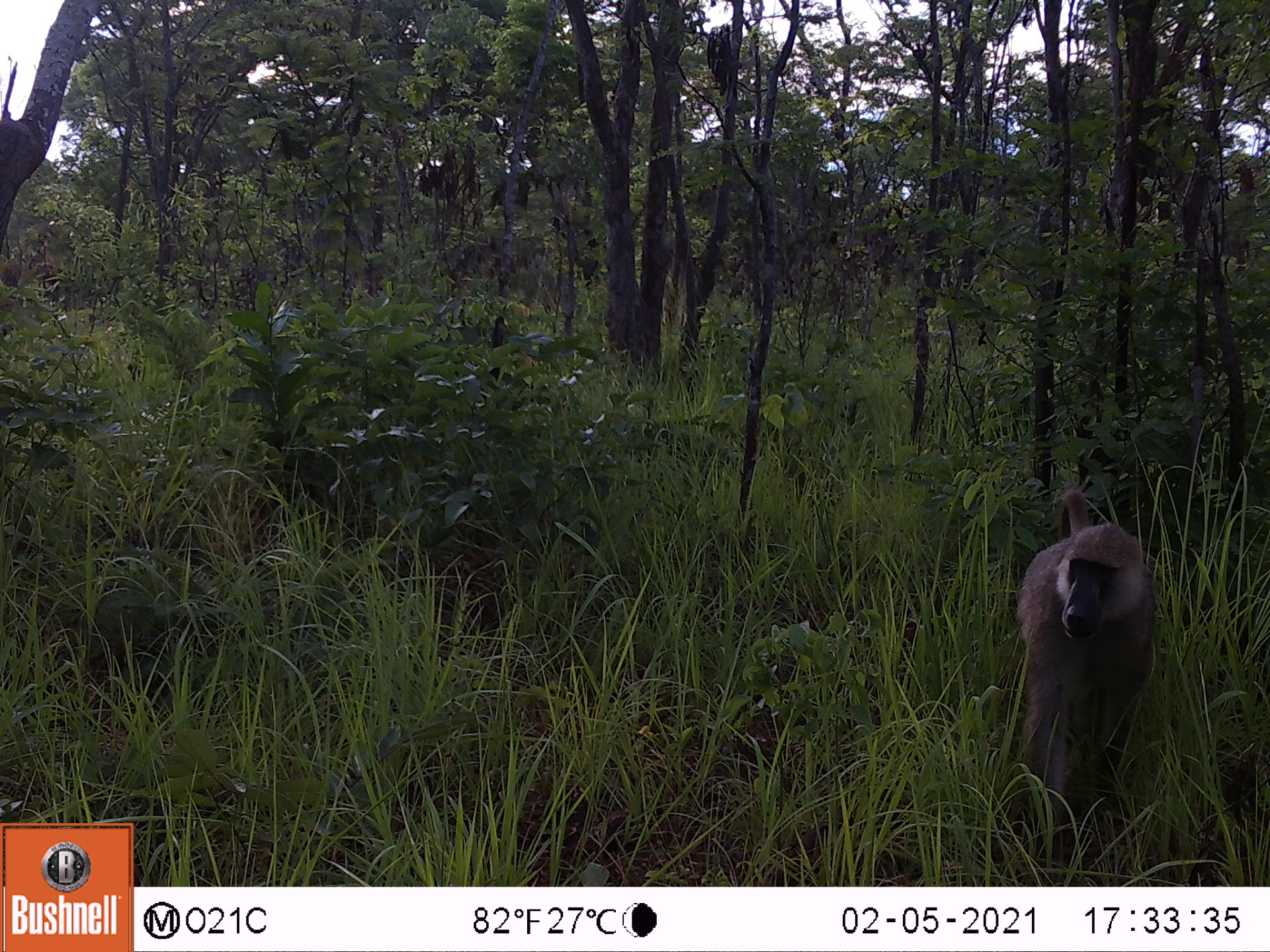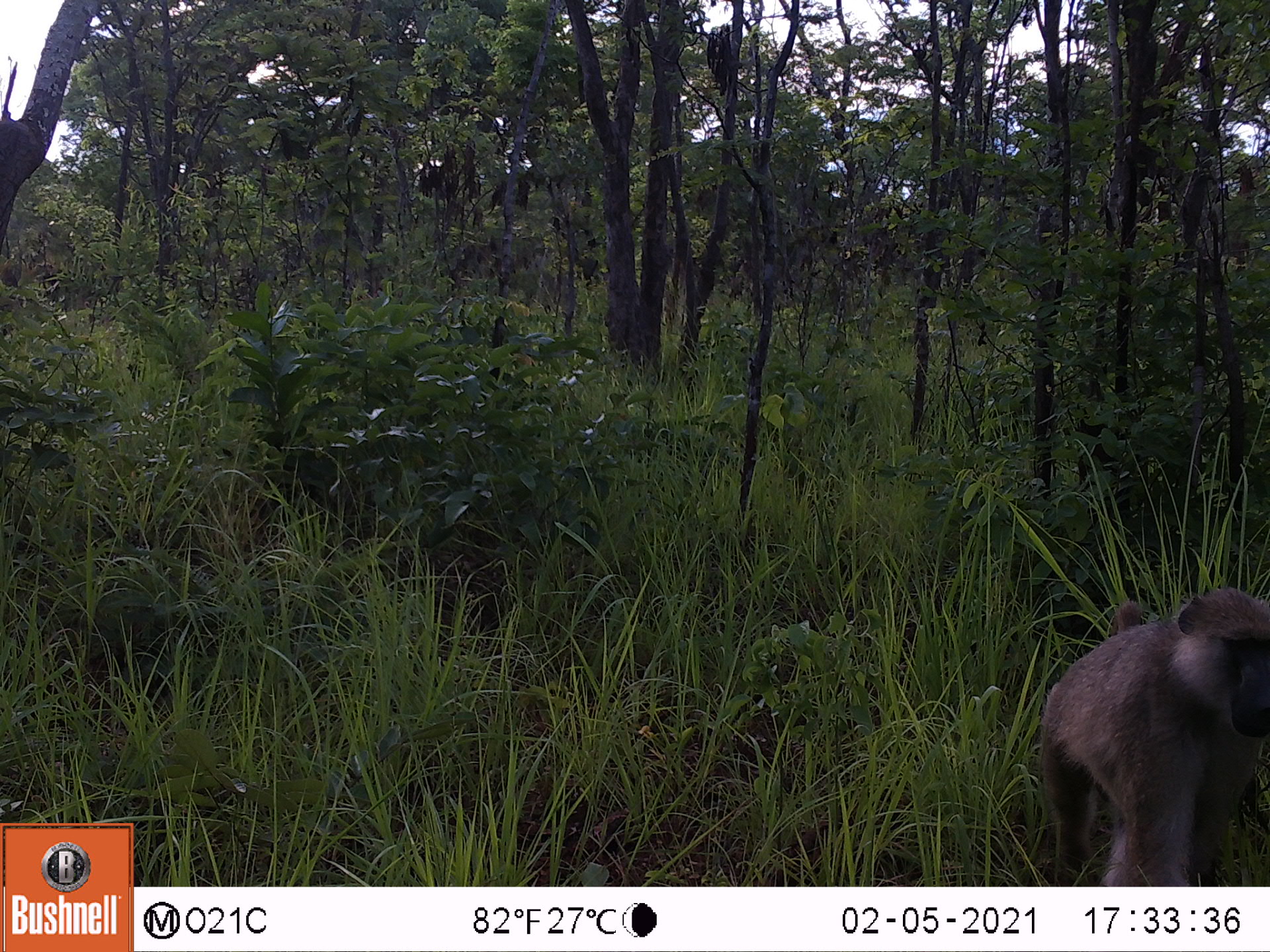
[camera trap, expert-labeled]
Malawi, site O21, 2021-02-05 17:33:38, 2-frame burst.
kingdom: Animalia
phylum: Chordata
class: Mammalia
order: Primates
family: Cercopithecidae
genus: Papio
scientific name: Papio cynocephalus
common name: yellow baboon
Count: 1.